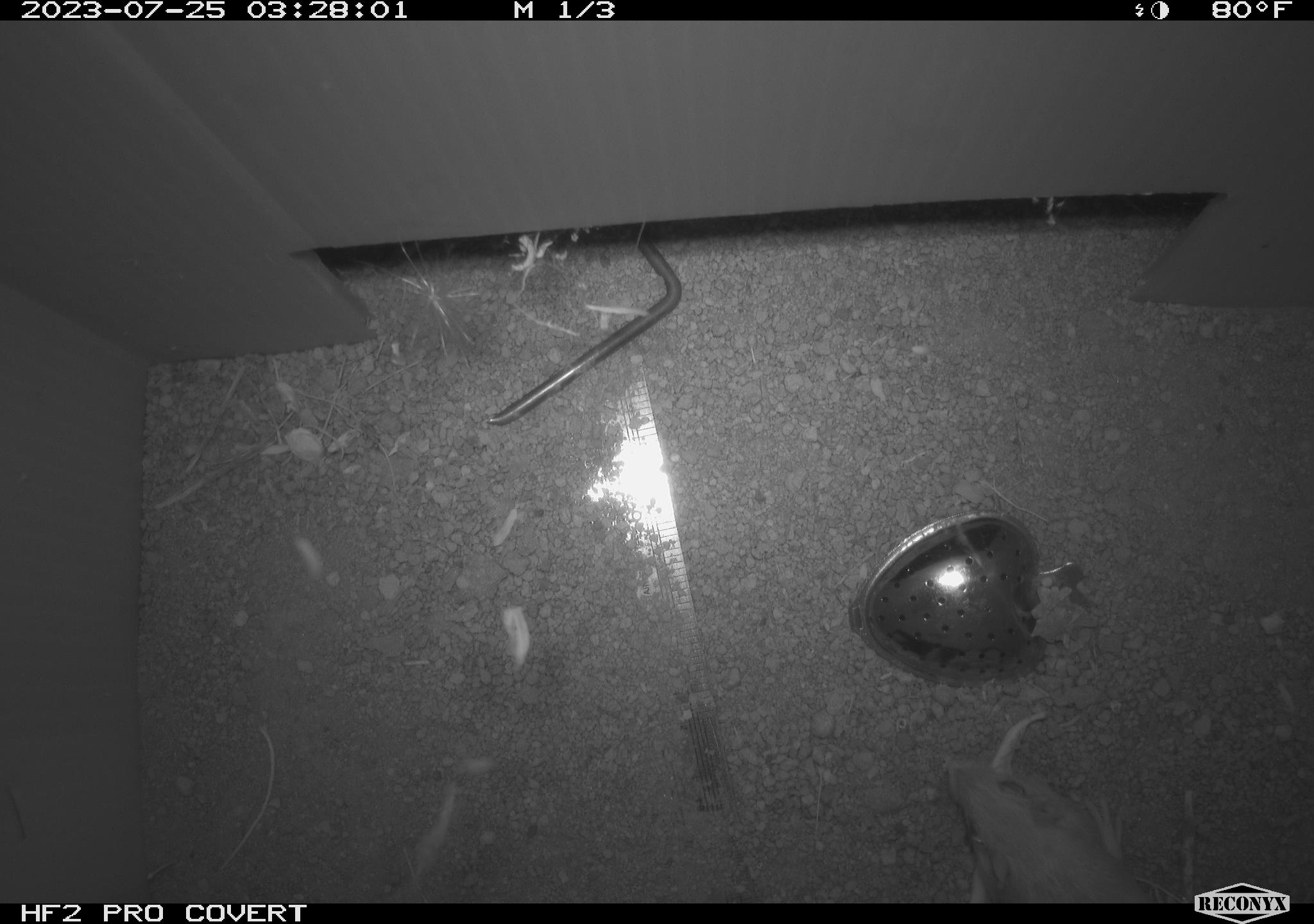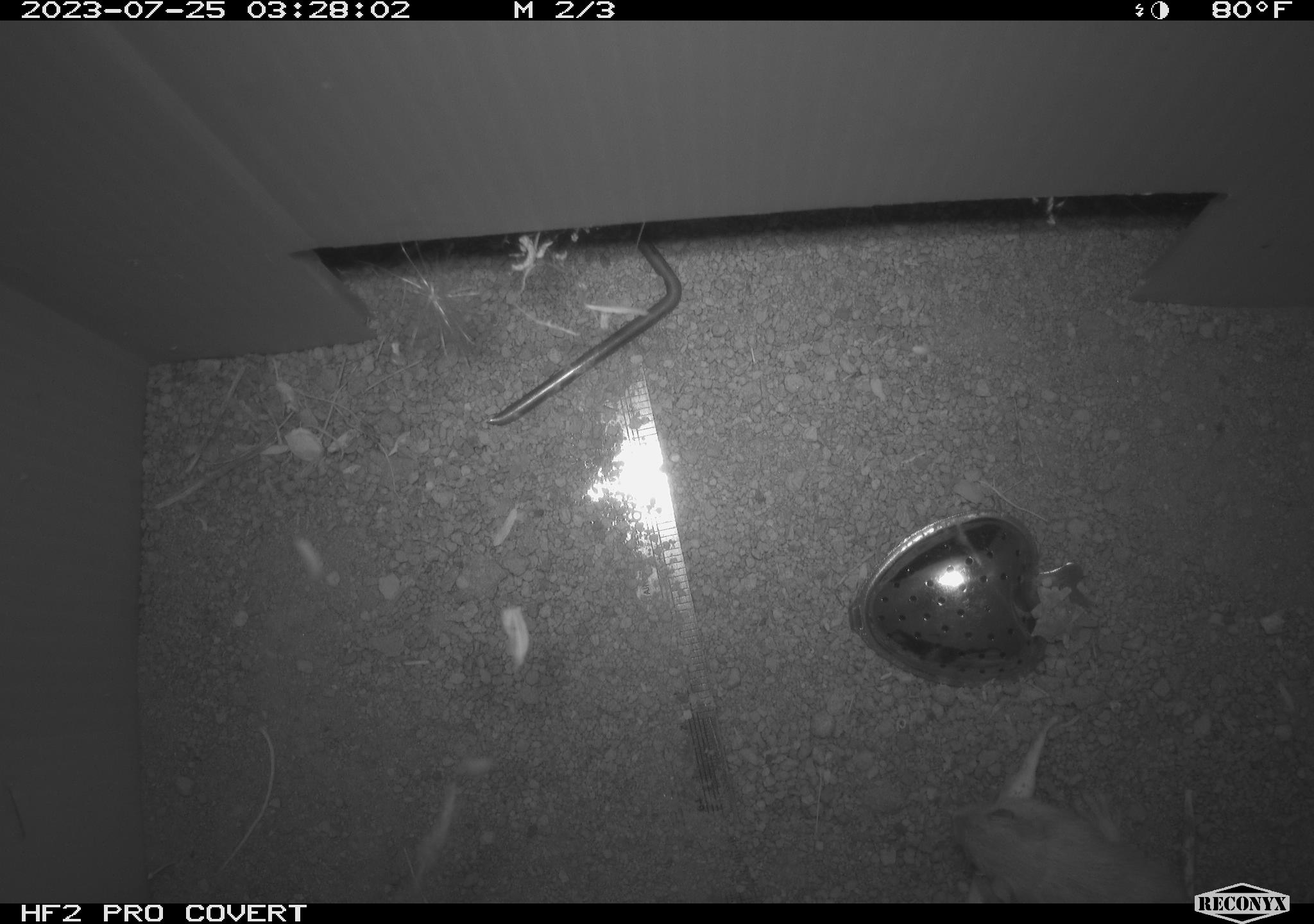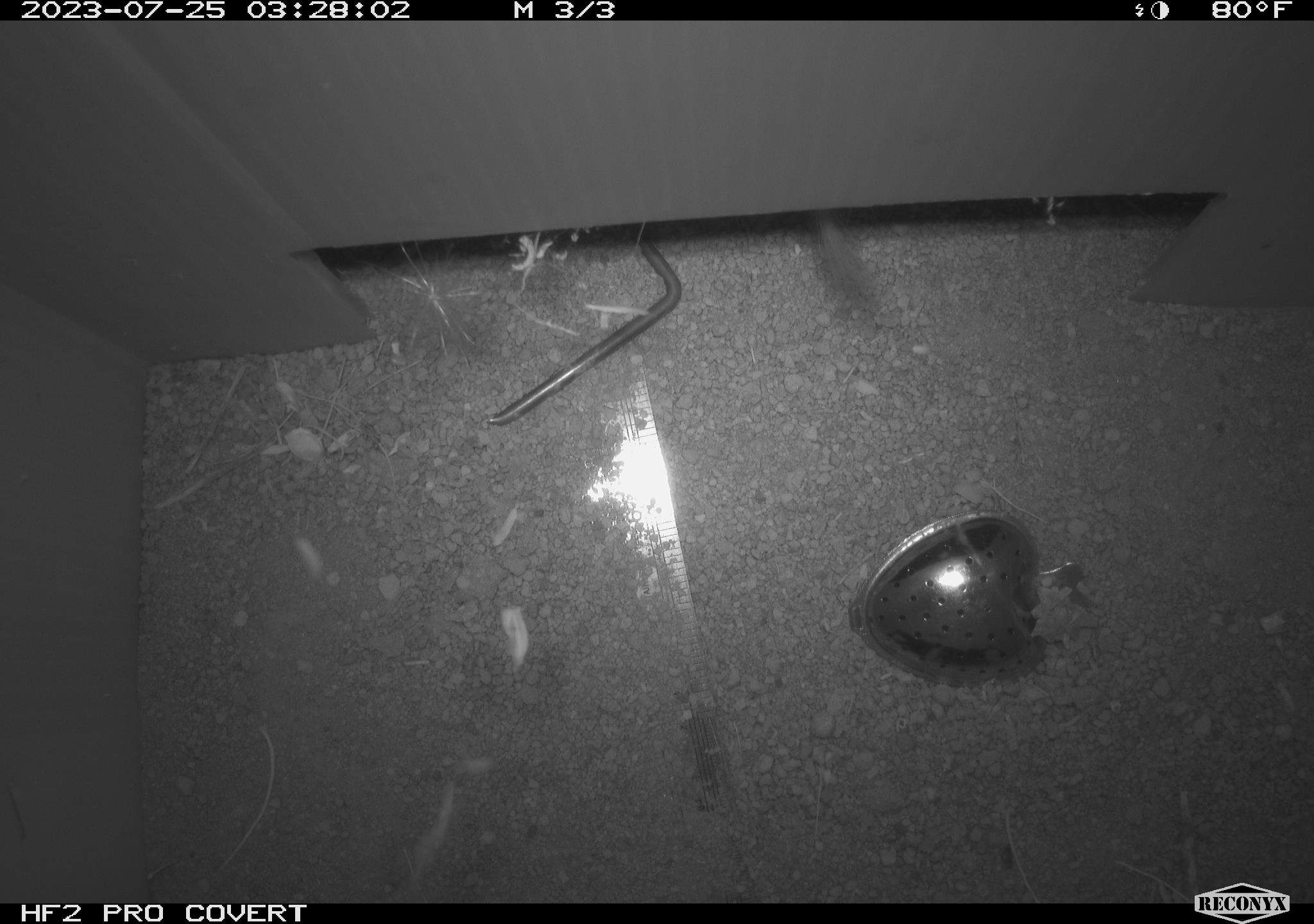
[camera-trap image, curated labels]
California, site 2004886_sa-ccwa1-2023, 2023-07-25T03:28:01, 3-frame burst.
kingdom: Animalia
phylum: Chordata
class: Mammalia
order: Rodentia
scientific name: Rodentia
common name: mouse species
Mouse species (Rodentia).